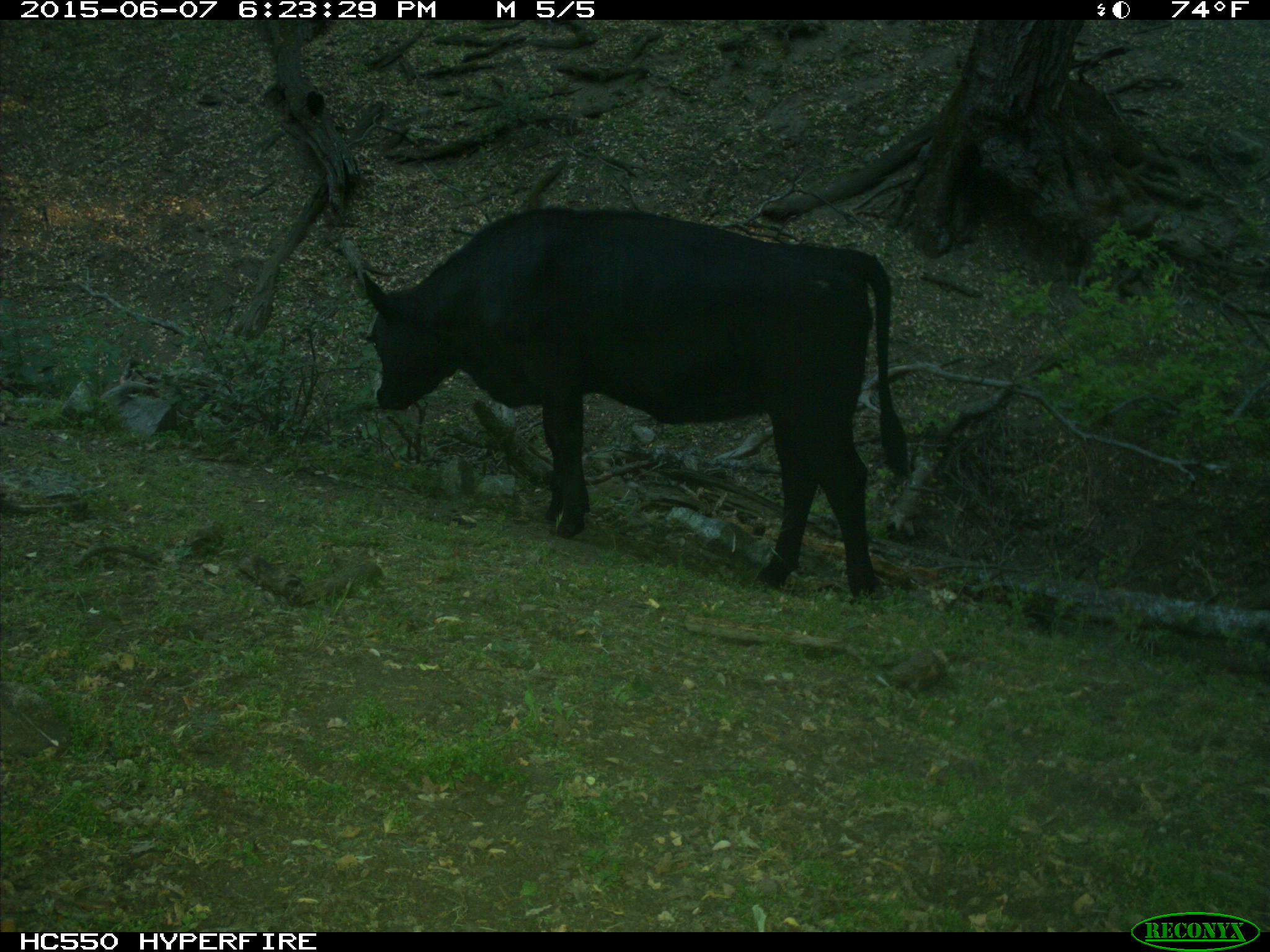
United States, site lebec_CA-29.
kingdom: Animalia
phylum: Chordata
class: Mammalia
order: Artiodactyla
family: Bovidae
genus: Bos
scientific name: Bos taurus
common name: domestic cow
Bos taurus (domestic cow).